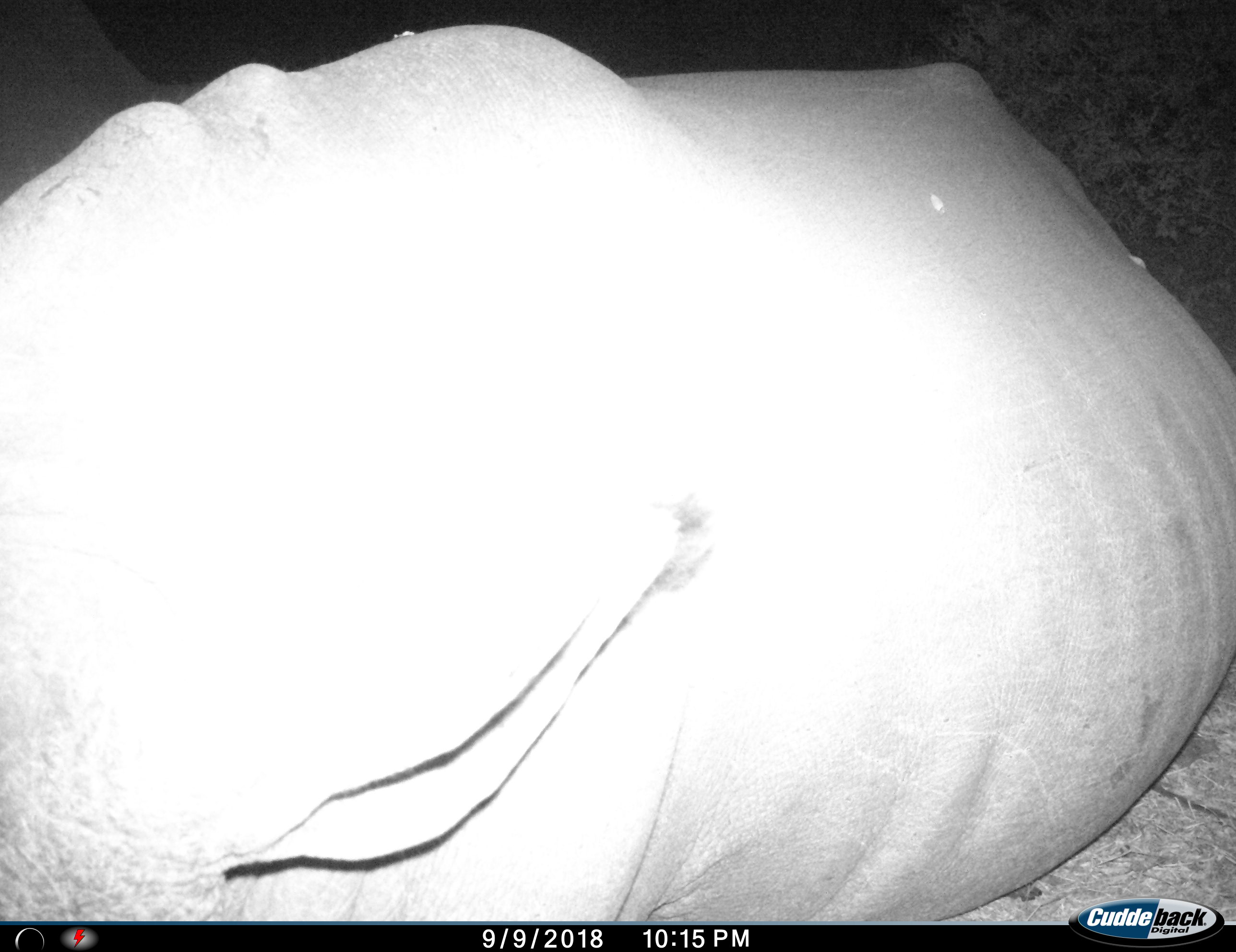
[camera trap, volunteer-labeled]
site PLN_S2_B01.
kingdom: Animalia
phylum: Chordata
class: Mammalia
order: Perissodactyla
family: Rhinocerotidae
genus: Ceratotherium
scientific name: Ceratotherium simum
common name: white rhinoceros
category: rhinoceroswhite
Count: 1.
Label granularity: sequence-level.